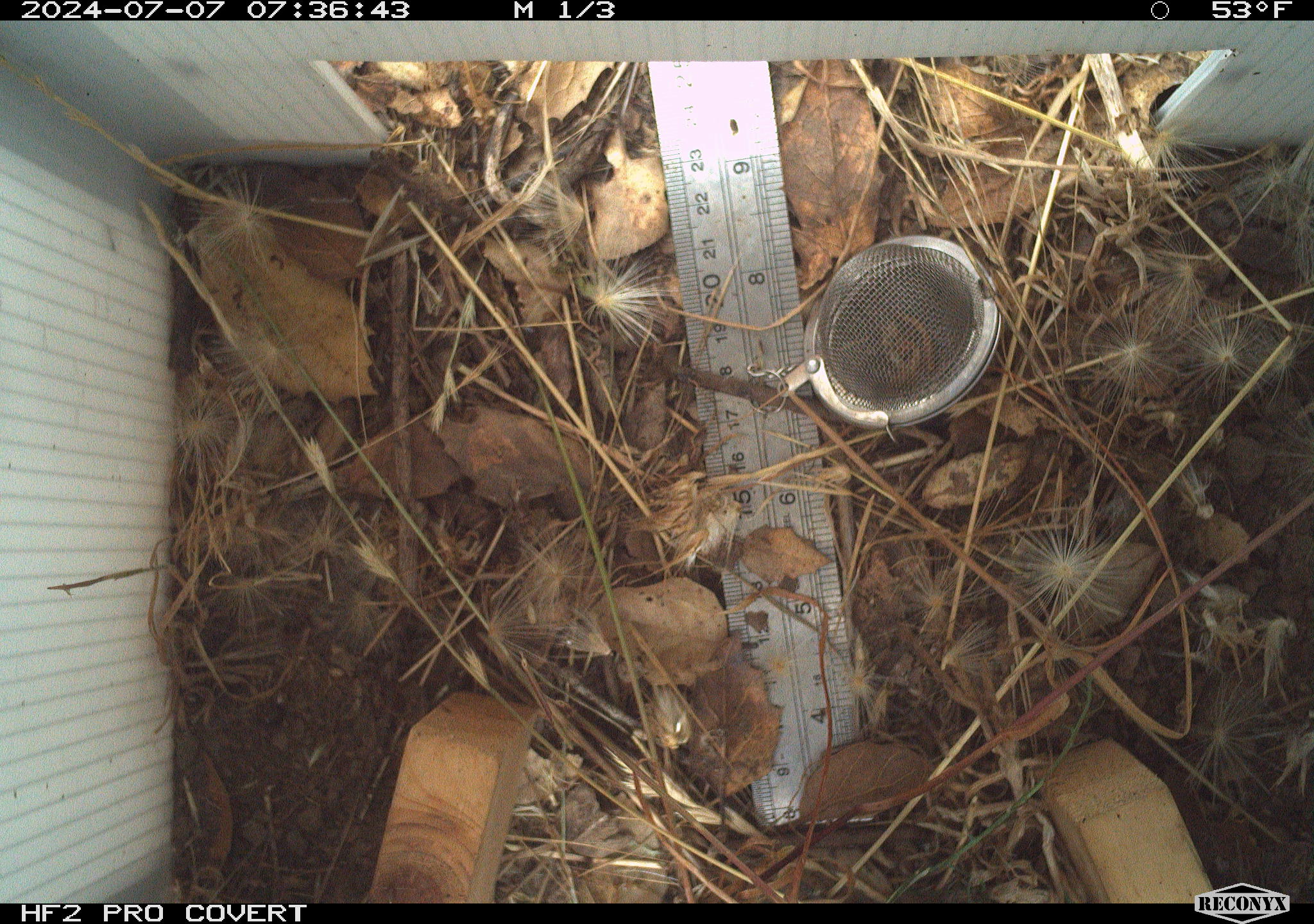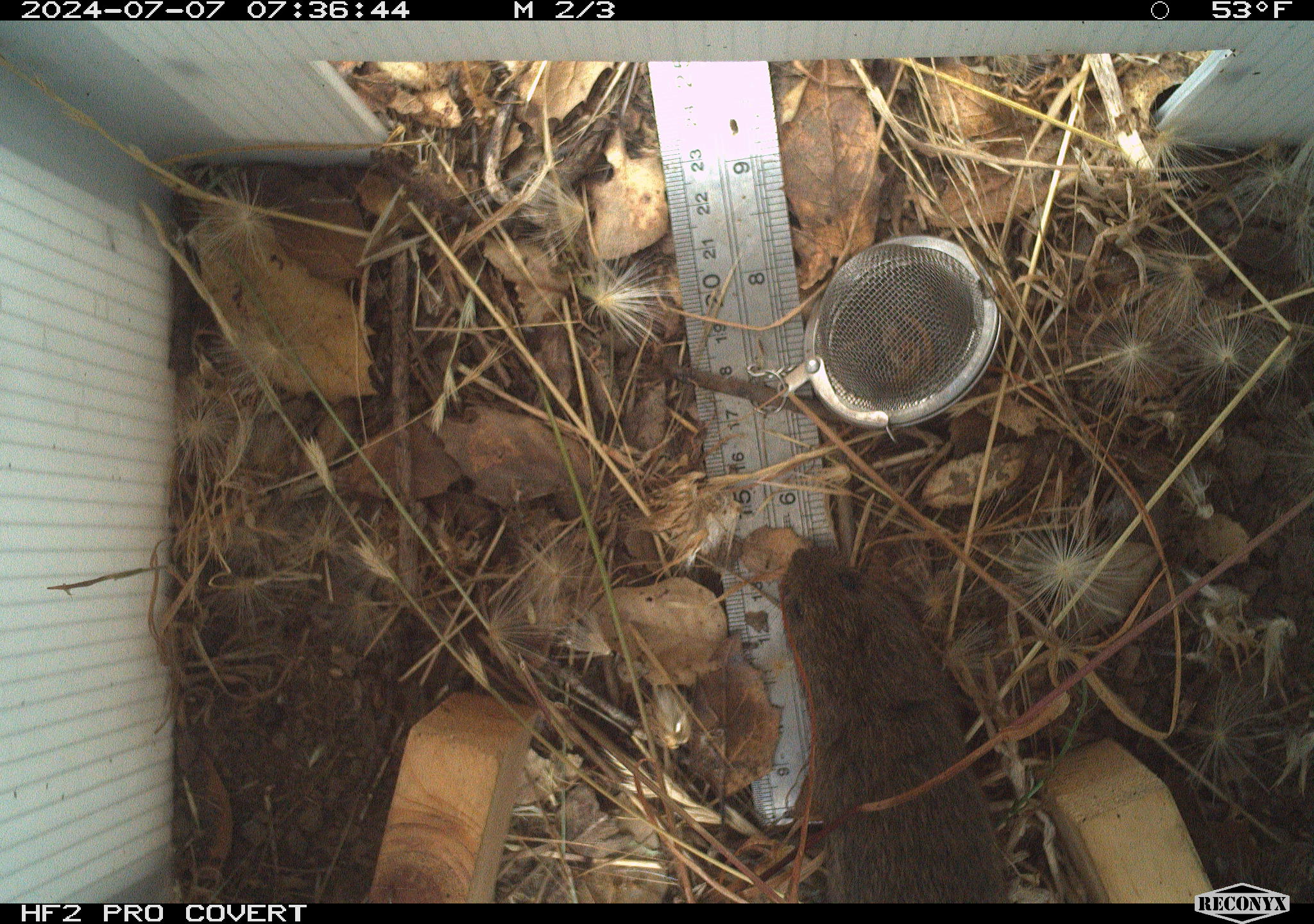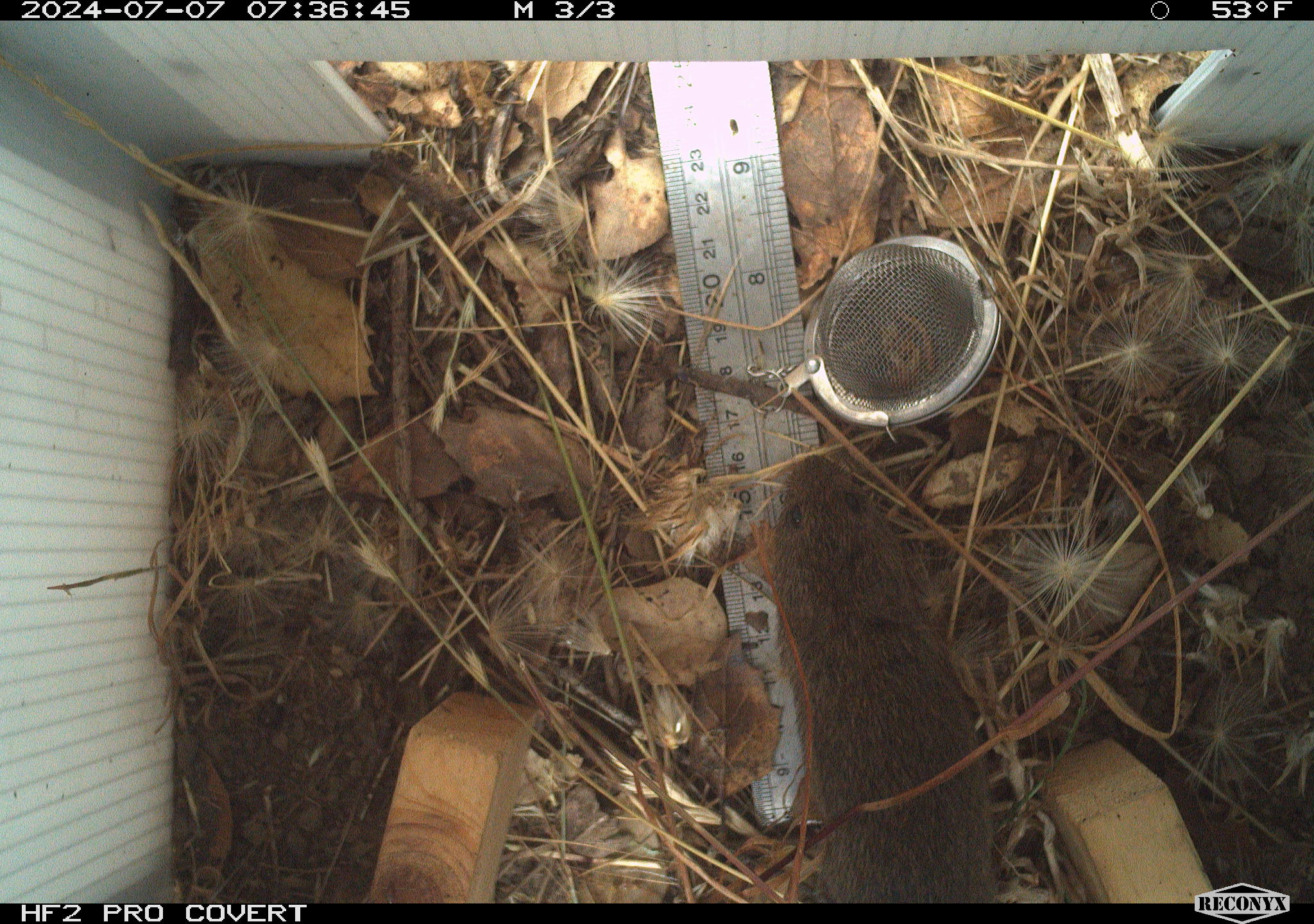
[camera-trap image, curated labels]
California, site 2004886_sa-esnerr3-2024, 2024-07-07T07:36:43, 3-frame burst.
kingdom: Animalia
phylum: Chordata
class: Mammalia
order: Rodentia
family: Cricetidae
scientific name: Cricetidae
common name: hamsters, voles, lemmings, and allies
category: cricetidae family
Cricetidae family (hamsters, voles, lemmings, and allies) (Cricetidae).